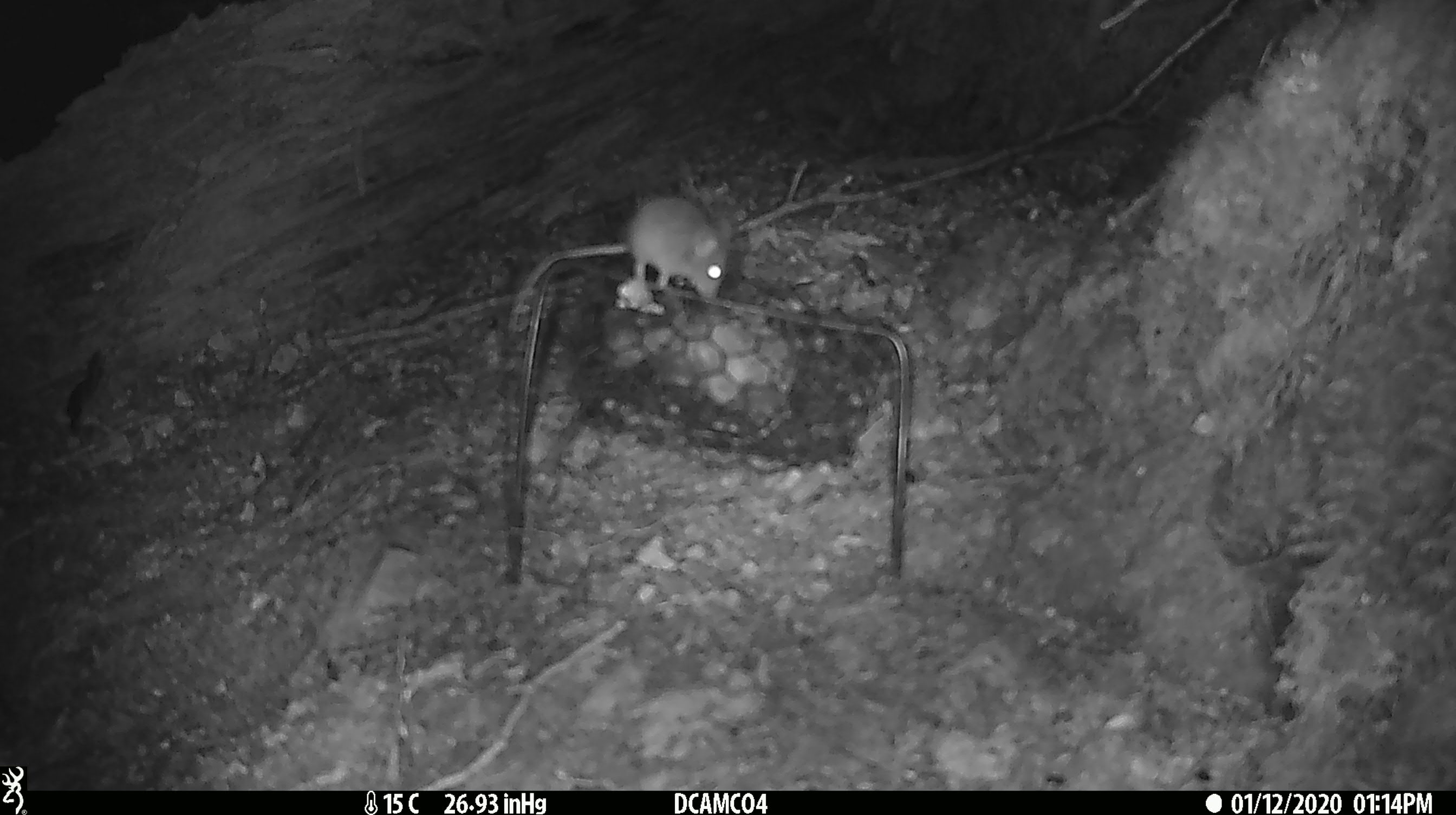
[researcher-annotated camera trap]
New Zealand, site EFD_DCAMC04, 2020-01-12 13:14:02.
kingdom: Animalia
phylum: Chordata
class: Mammalia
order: Rodentia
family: Muridae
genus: Mus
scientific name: Mus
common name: mouse